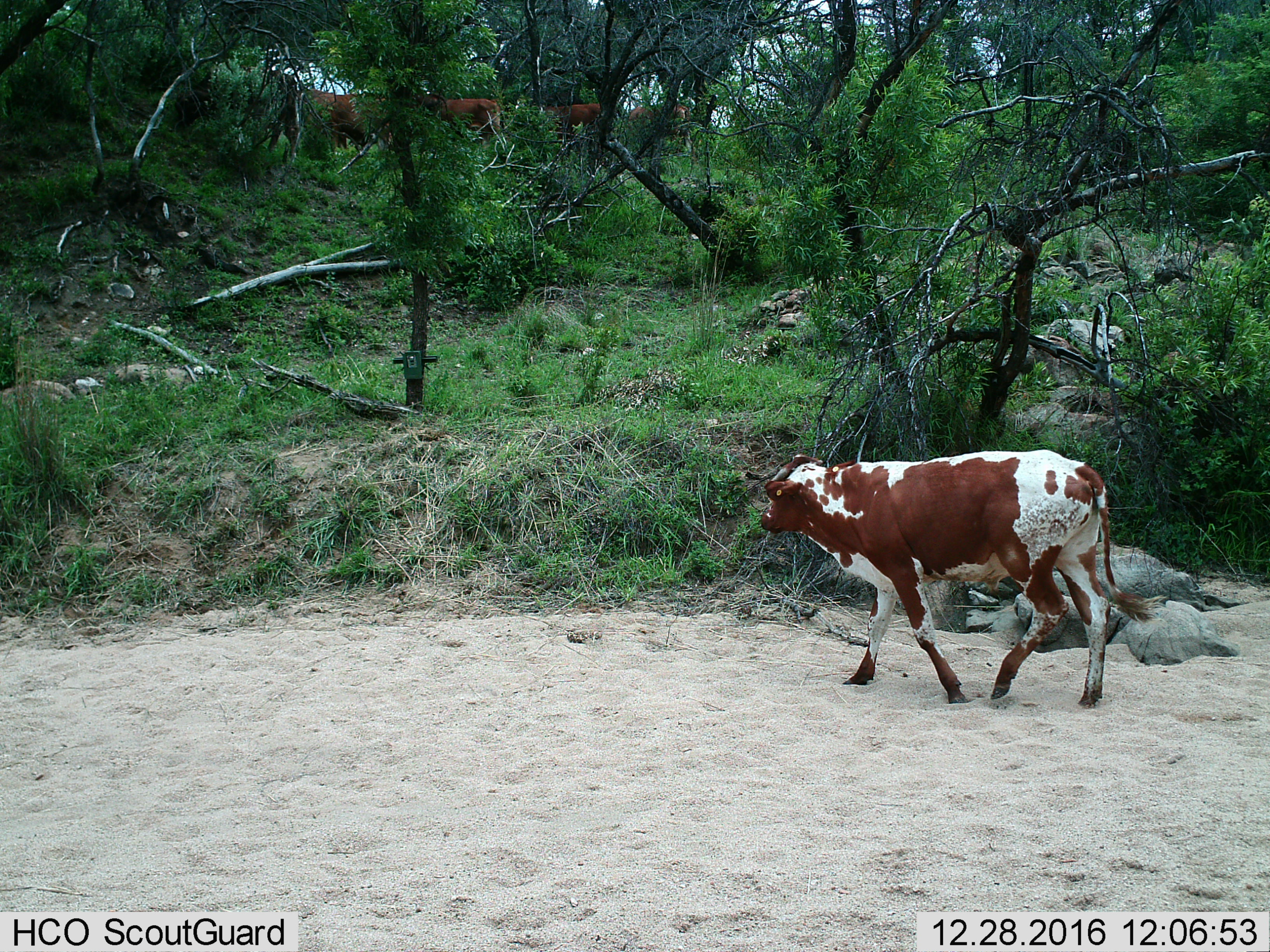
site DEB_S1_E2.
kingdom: Animalia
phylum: Chordata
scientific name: Vertebrata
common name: domestic animal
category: domesticanimal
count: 5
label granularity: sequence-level